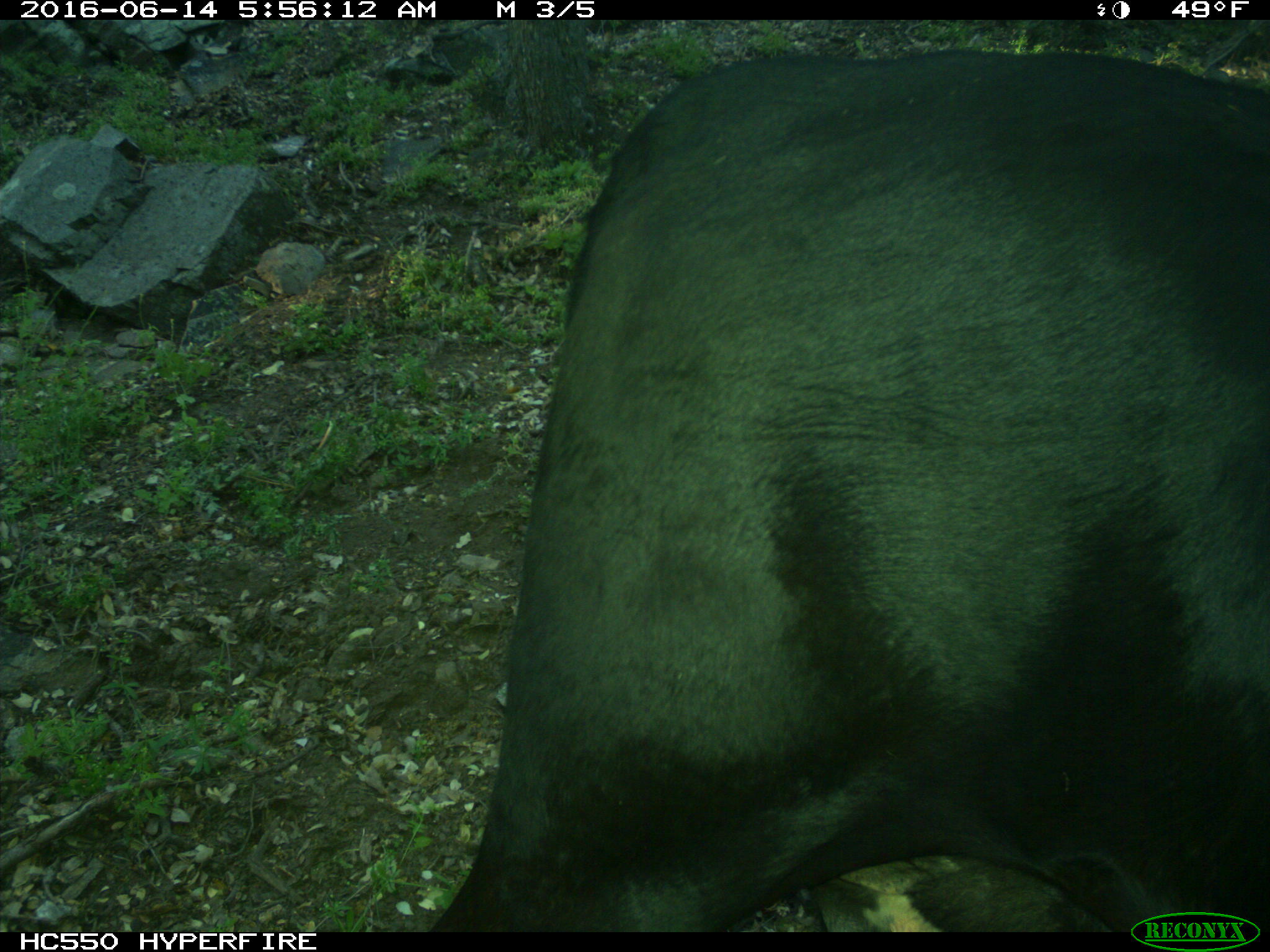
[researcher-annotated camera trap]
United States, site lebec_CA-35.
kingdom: Animalia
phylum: Chordata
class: Mammalia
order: Artiodactyla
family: Bovidae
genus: Bos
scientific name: Bos taurus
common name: domestic cow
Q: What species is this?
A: Bos taurus (domestic cow).